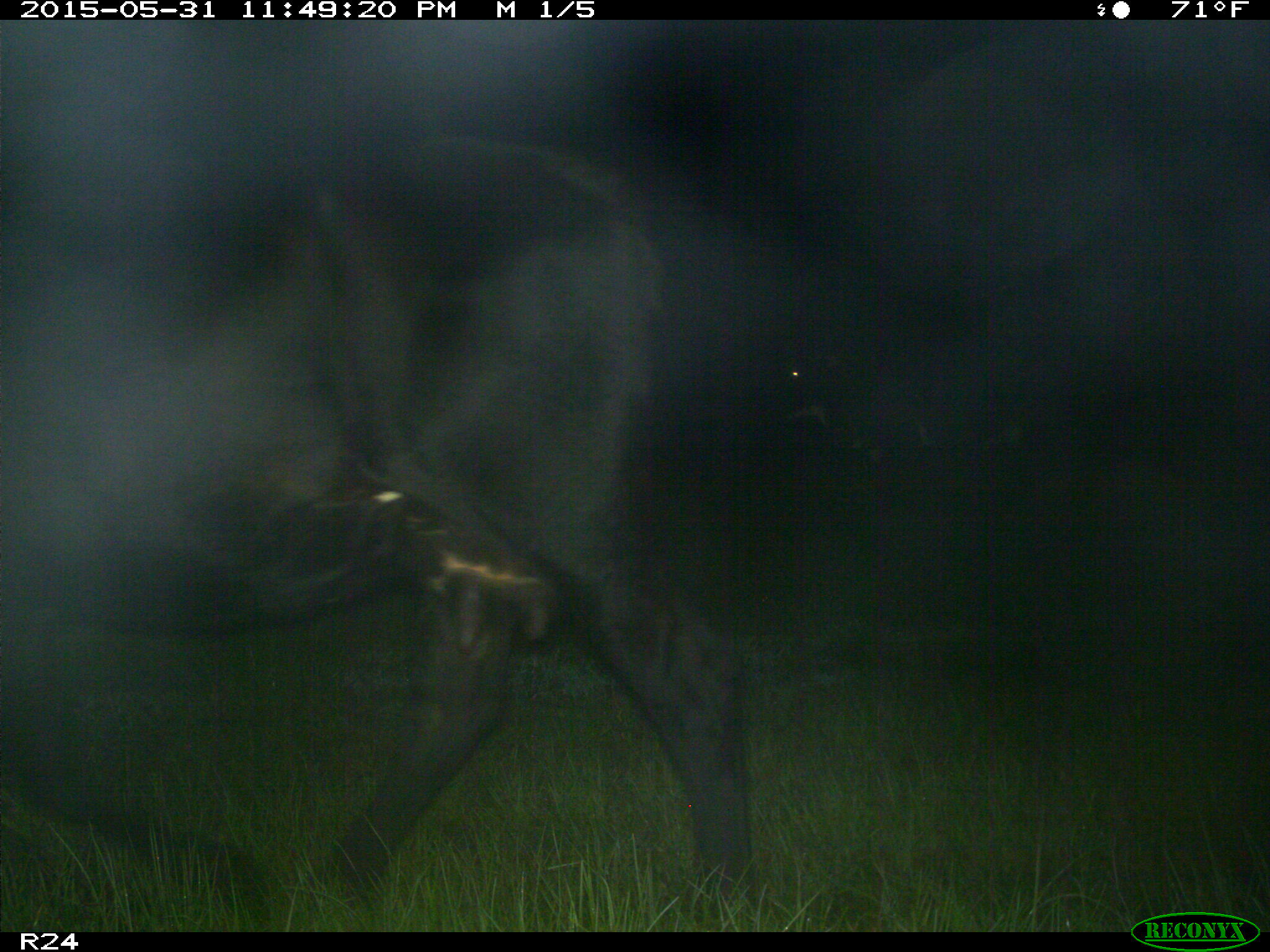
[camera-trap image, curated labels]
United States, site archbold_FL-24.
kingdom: Animalia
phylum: Chordata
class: Mammalia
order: Artiodactyla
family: Bovidae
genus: Bos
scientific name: Bos taurus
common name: domestic cow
Bos taurus (domestic cow).